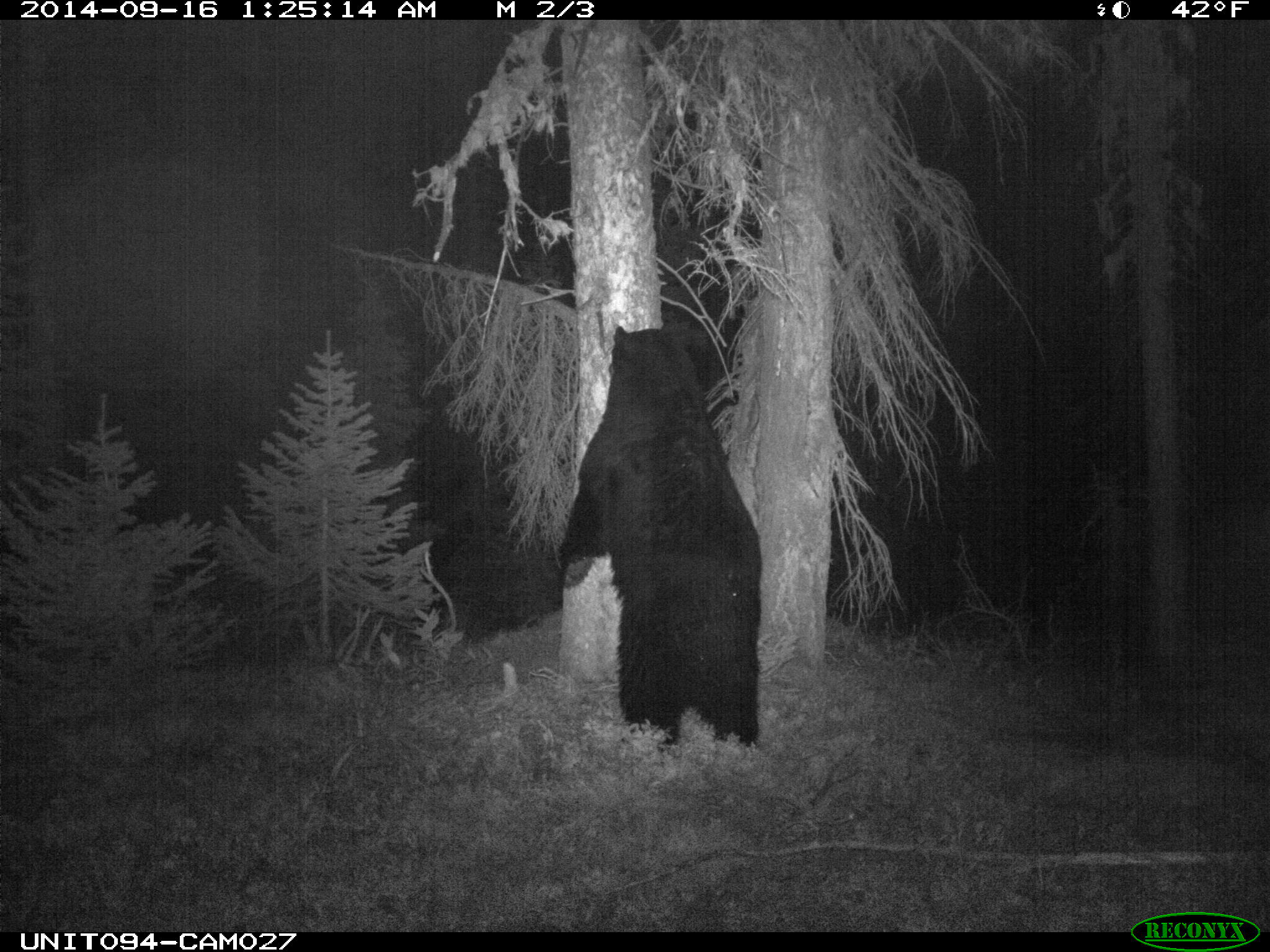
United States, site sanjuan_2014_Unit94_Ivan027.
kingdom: Animalia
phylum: Chordata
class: Mammalia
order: Carnivora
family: Ursidae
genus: Ursus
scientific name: Ursus americanus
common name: american black bear